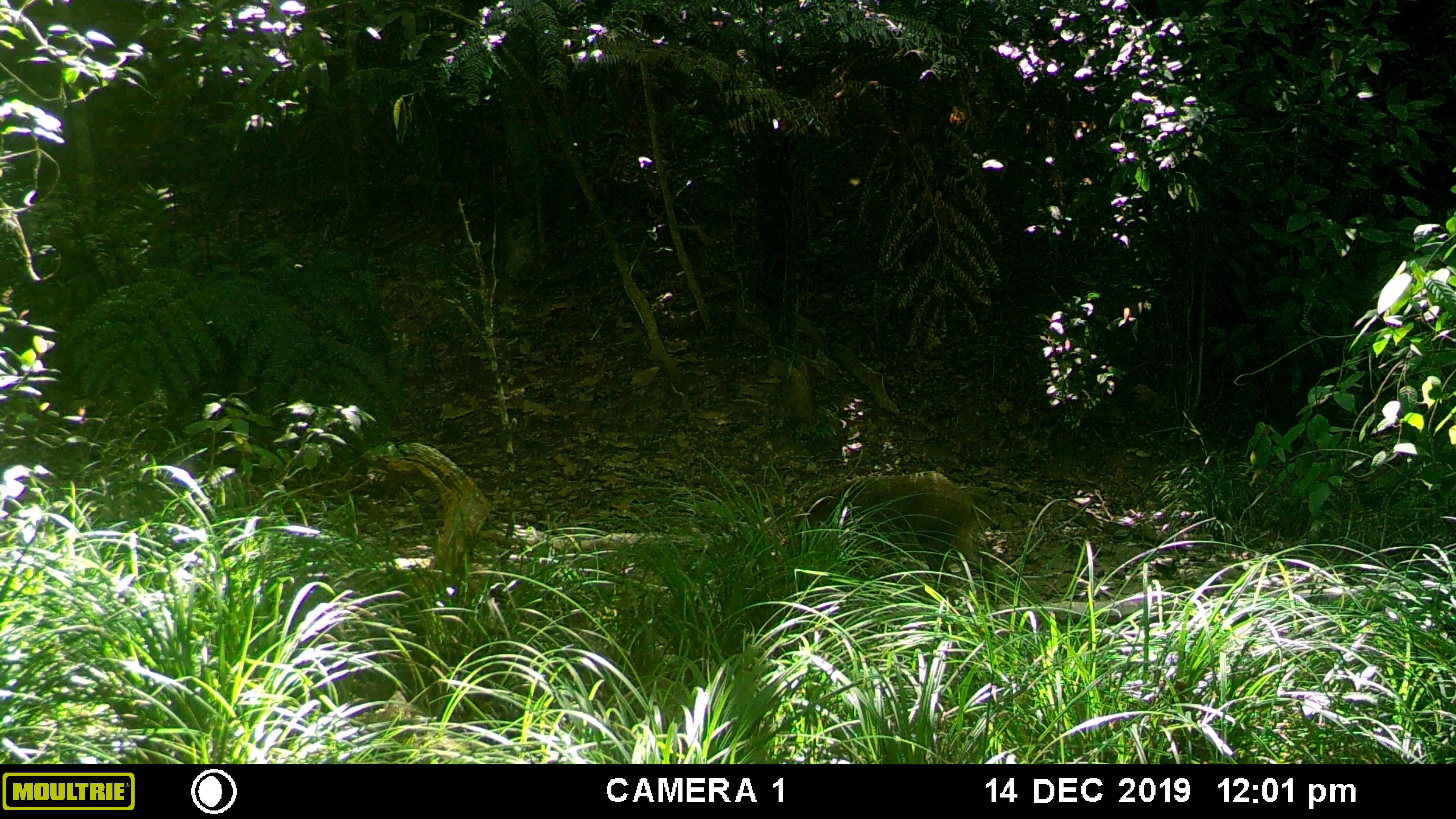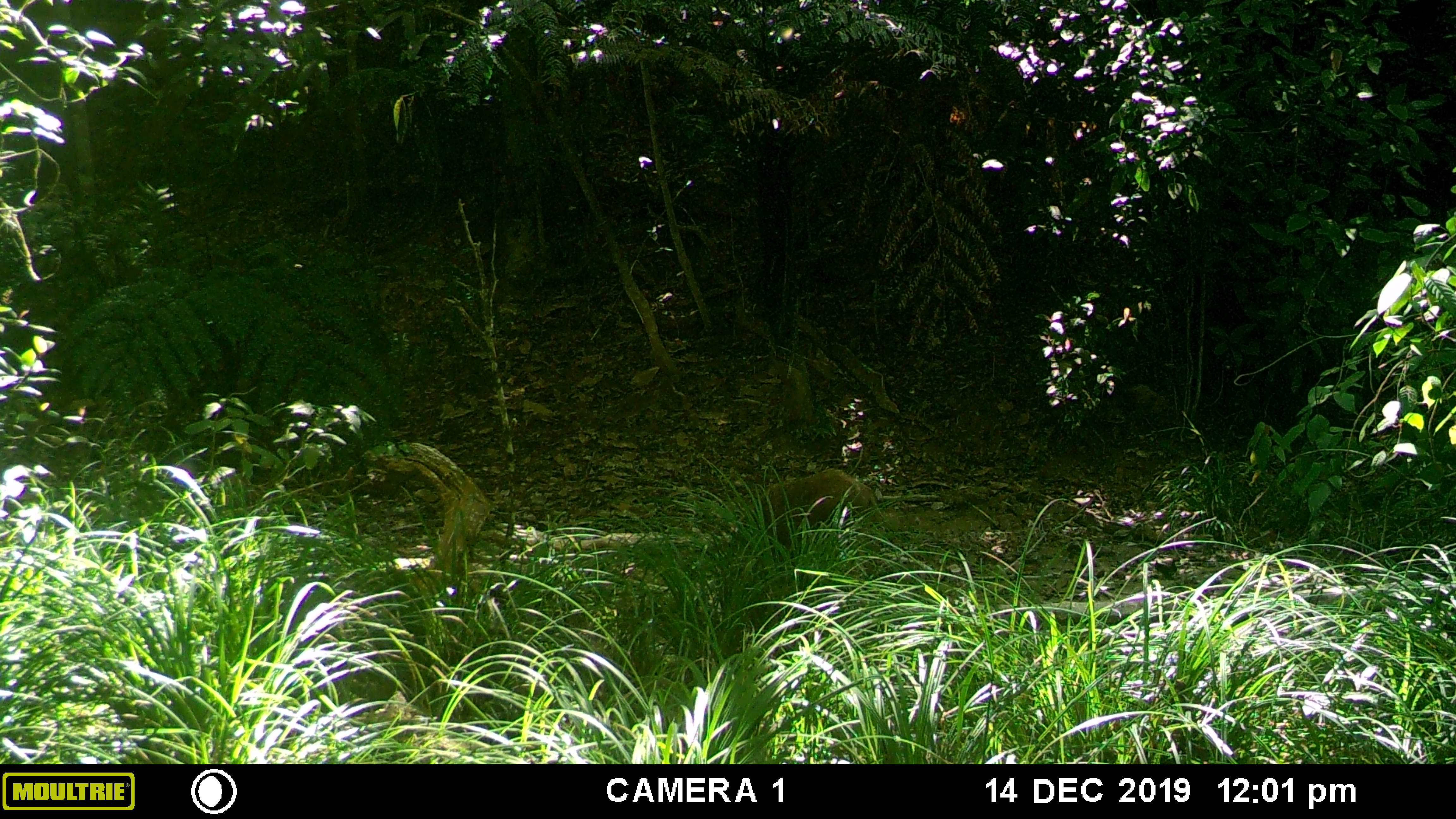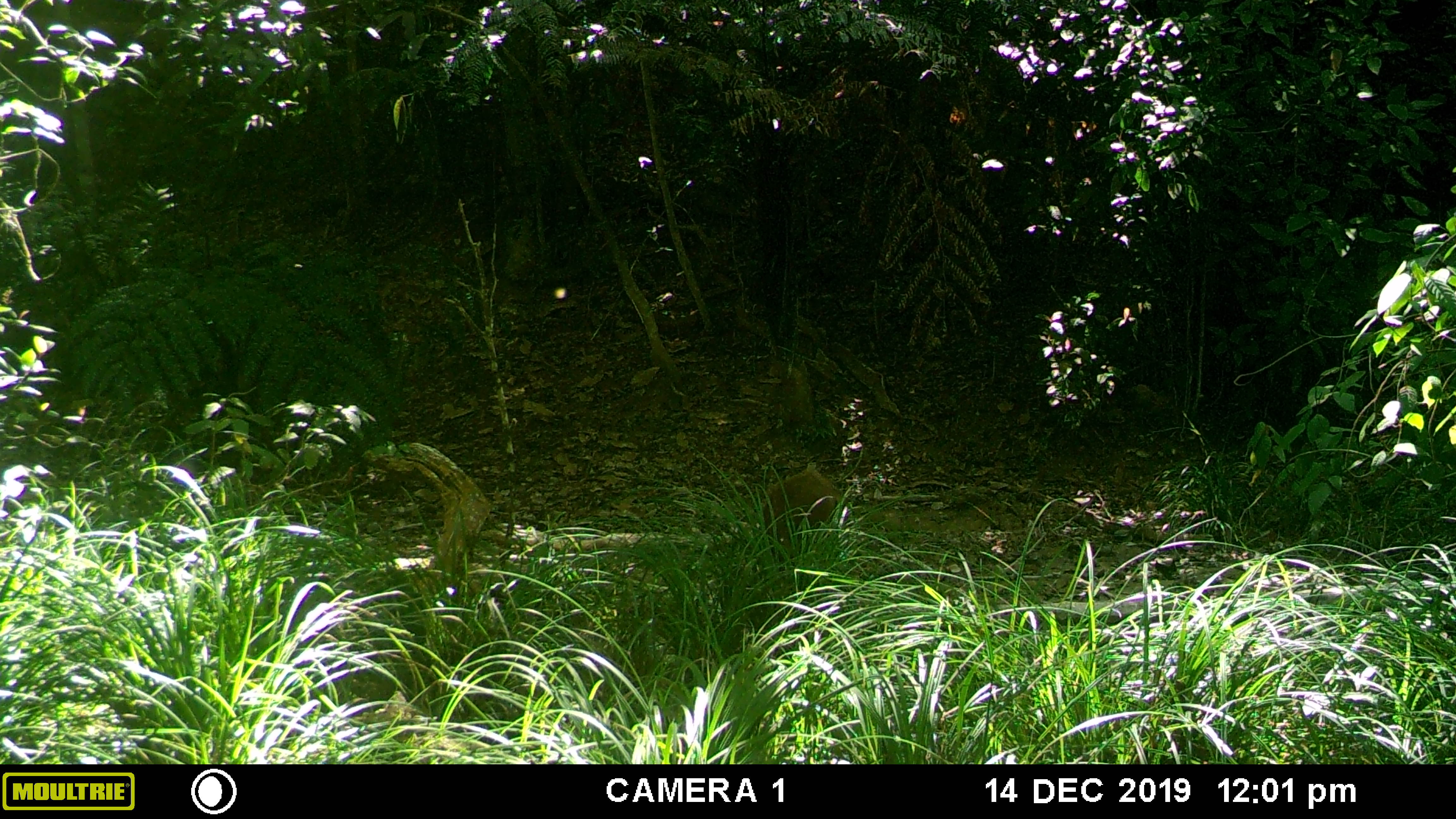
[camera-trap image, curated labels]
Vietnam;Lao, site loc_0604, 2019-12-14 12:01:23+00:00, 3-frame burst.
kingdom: Animalia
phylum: Chordata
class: Mammalia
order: Artiodactyla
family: Suidae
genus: Sus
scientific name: Sus scrofa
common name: eurasian wild pig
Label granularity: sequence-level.